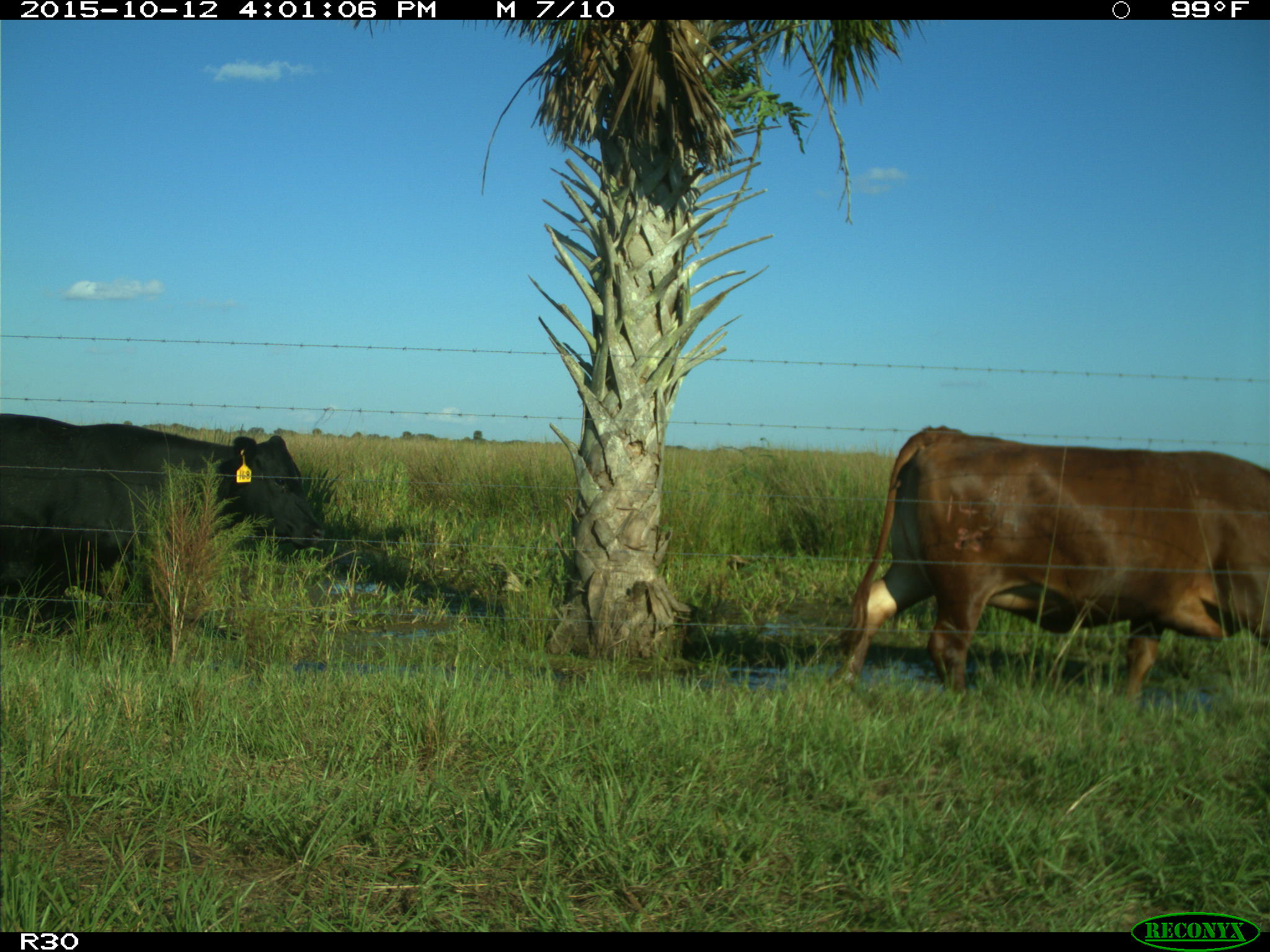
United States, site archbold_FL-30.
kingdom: Animalia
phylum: Chordata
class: Mammalia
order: Artiodactyla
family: Bovidae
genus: Bos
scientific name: Bos taurus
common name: domestic cow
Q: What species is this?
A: Bos taurus (domestic cow).